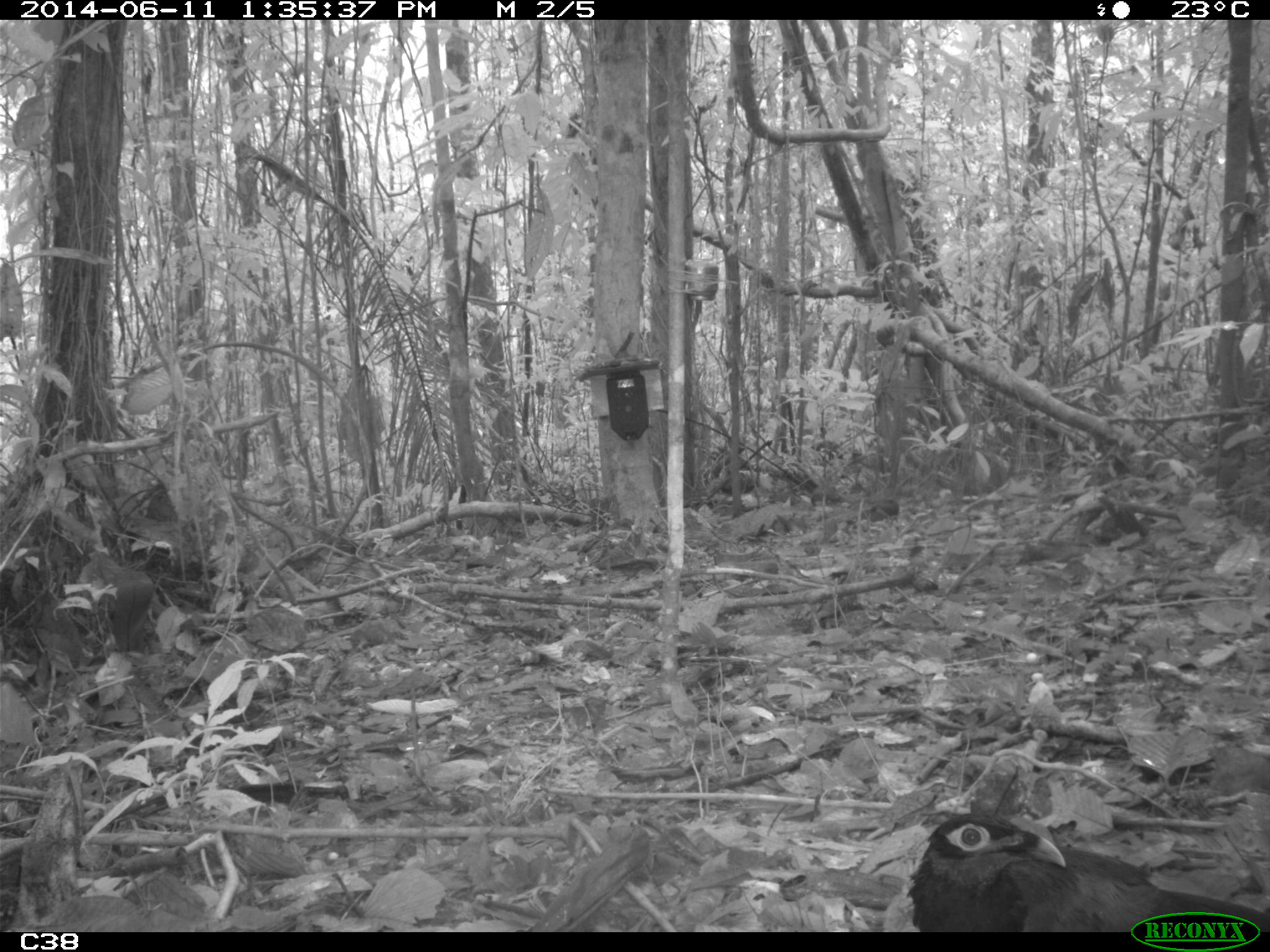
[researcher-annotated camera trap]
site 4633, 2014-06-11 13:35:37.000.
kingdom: Animalia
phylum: Chordata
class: Aves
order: Cuculiformes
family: Cuculidae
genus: Neomorphus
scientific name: Neomorphus rufipennis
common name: rufous-winged ground-cuckoo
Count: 1.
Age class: adult.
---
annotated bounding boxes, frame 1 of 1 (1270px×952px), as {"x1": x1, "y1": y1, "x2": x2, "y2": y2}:
neomorphus rufipennis: {"x1": 909, "y1": 811, "x2": 1270, "y2": 928}